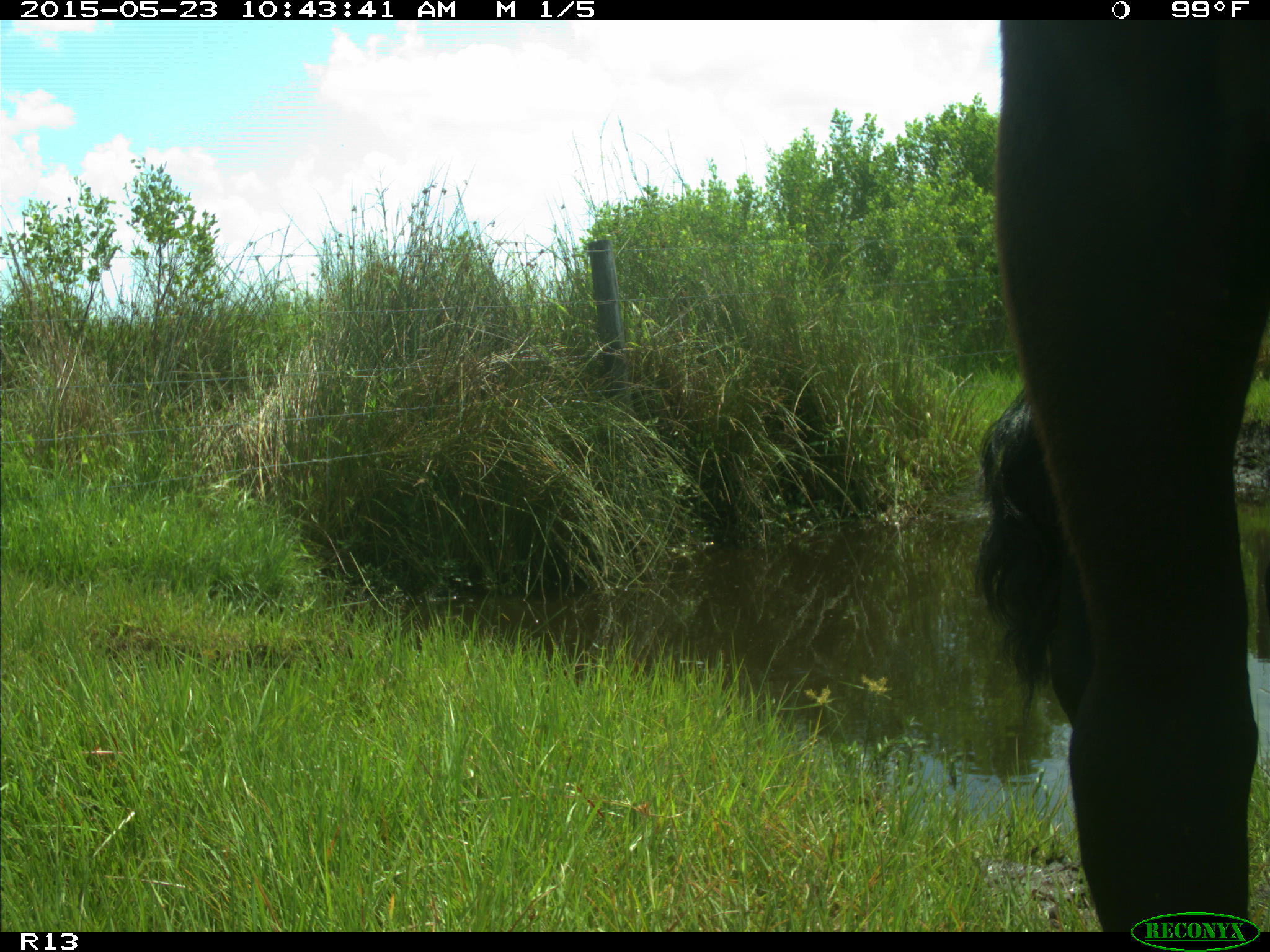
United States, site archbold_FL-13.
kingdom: Animalia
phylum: Chordata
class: Mammalia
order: Artiodactyla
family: Bovidae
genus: Bos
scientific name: Bos taurus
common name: domestic cow